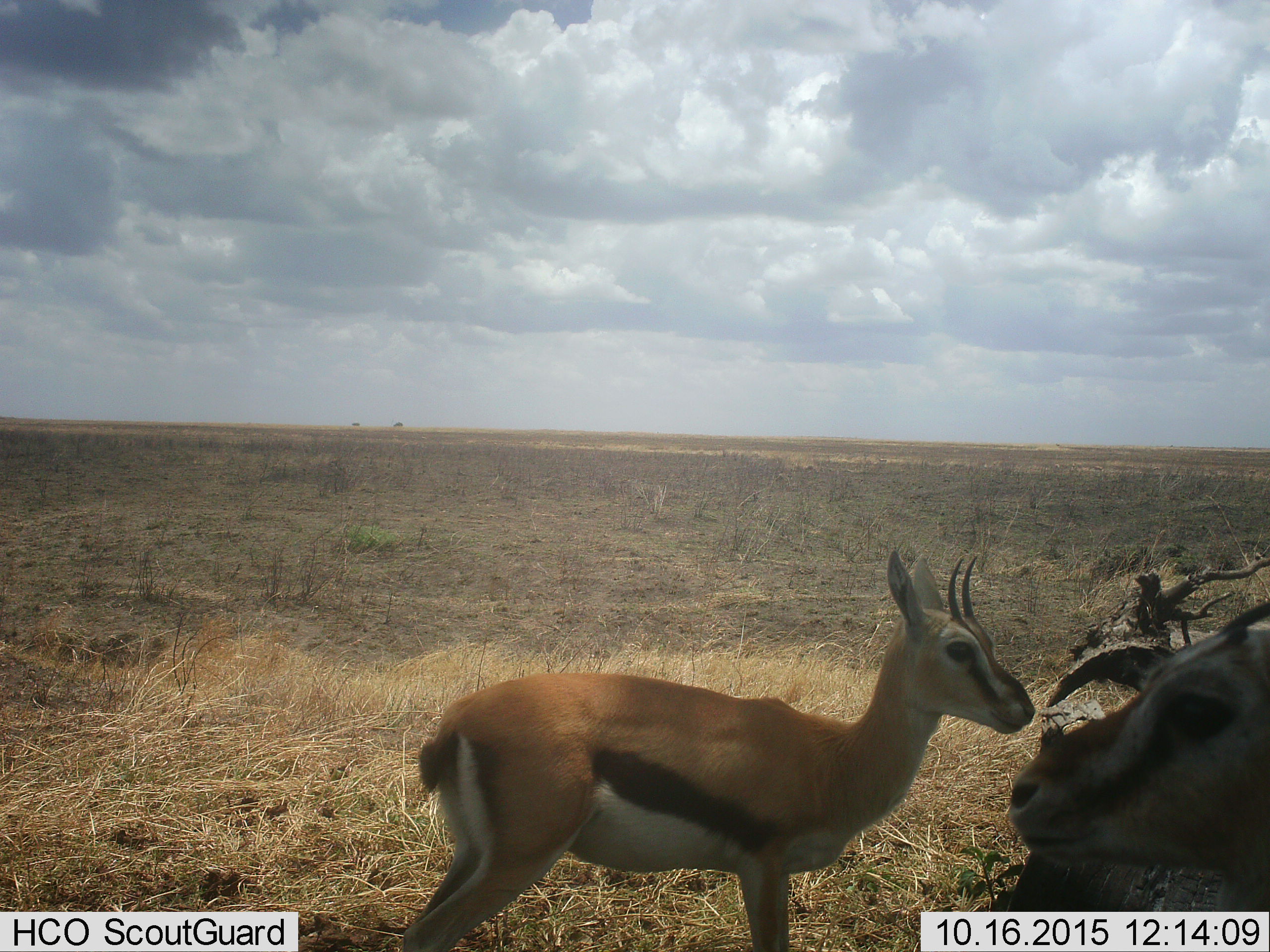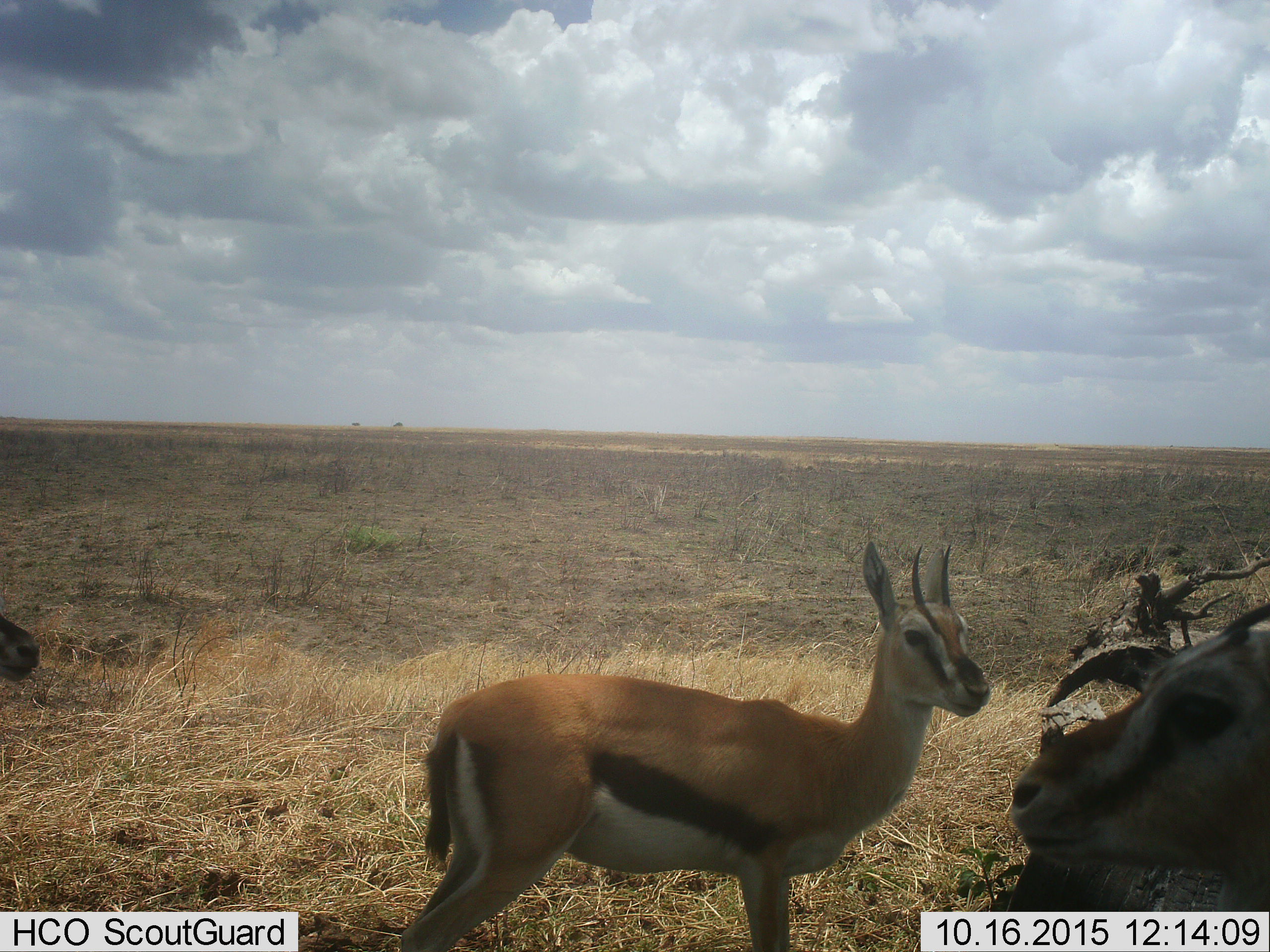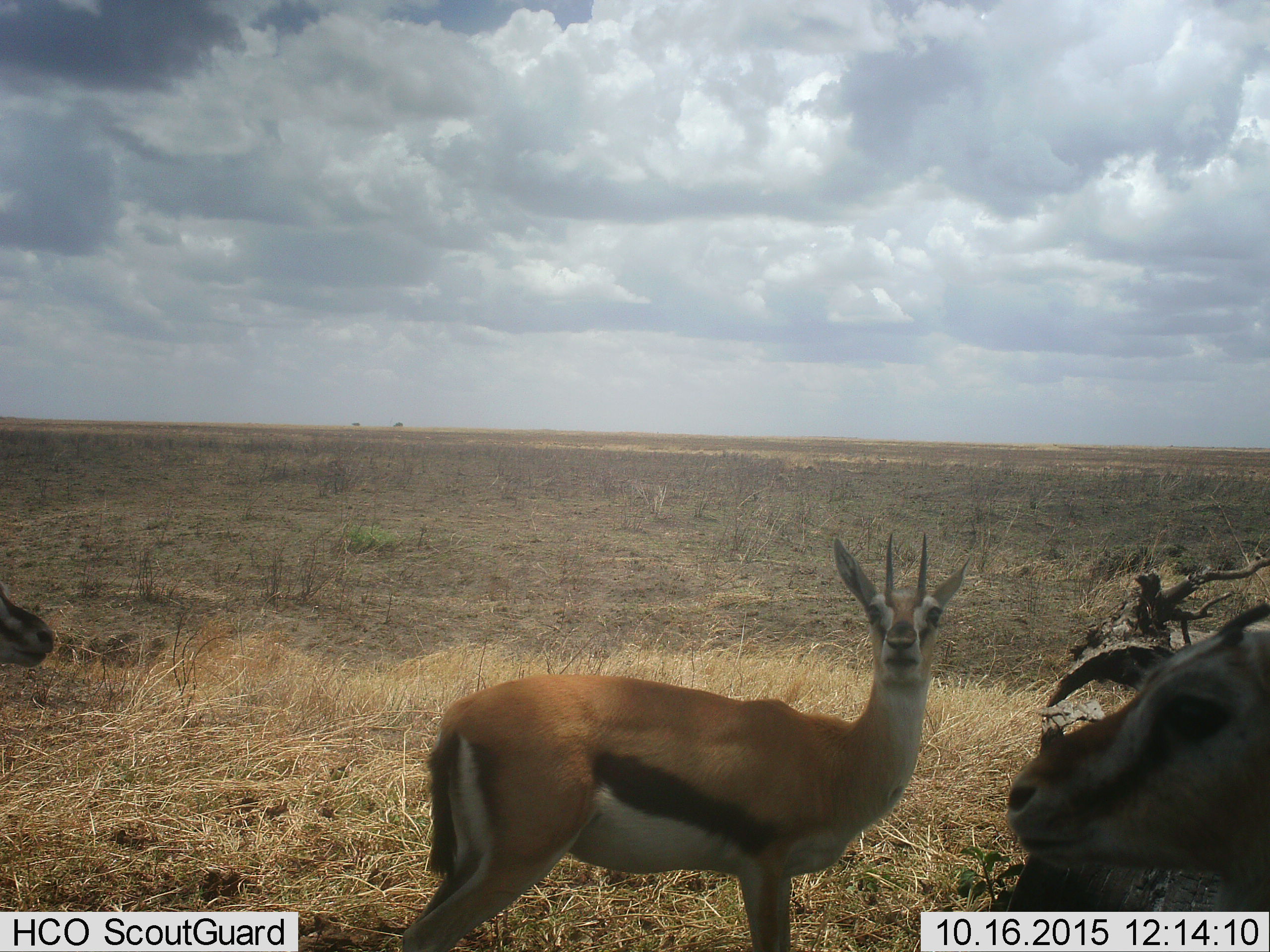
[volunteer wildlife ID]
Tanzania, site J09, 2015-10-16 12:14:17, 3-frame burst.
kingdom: Animalia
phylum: Chordata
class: Mammalia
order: Artiodactyla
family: Bovidae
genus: Eudorcas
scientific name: Eudorcas thomsonii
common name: thomson's gazelle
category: gazellethomsons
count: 3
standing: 100%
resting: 0%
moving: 10%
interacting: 0%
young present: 20%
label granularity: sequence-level